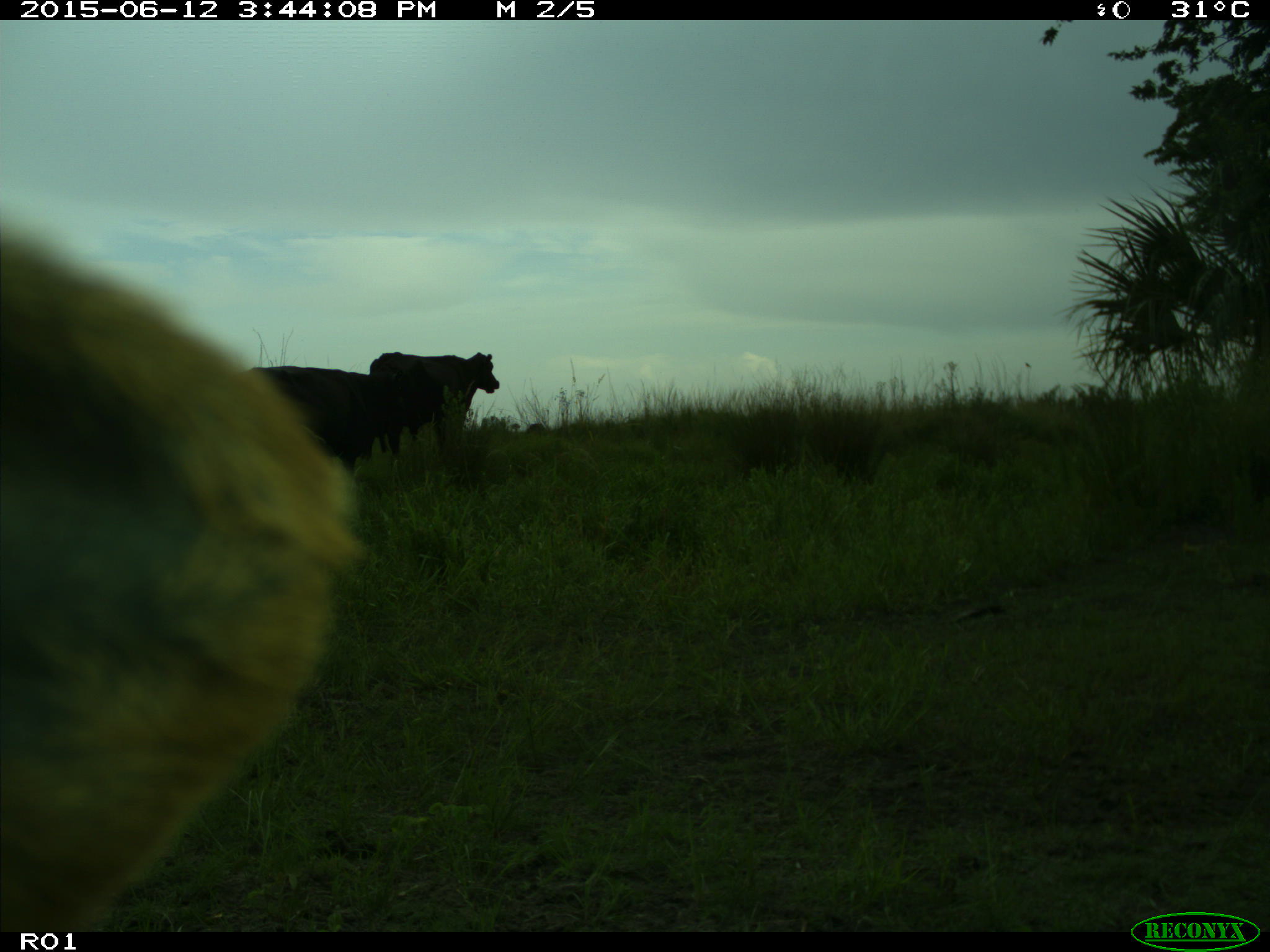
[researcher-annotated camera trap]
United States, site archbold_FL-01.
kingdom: Animalia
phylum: Chordata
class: Mammalia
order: Artiodactyla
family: Bovidae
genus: Bos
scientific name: Bos taurus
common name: domestic cow